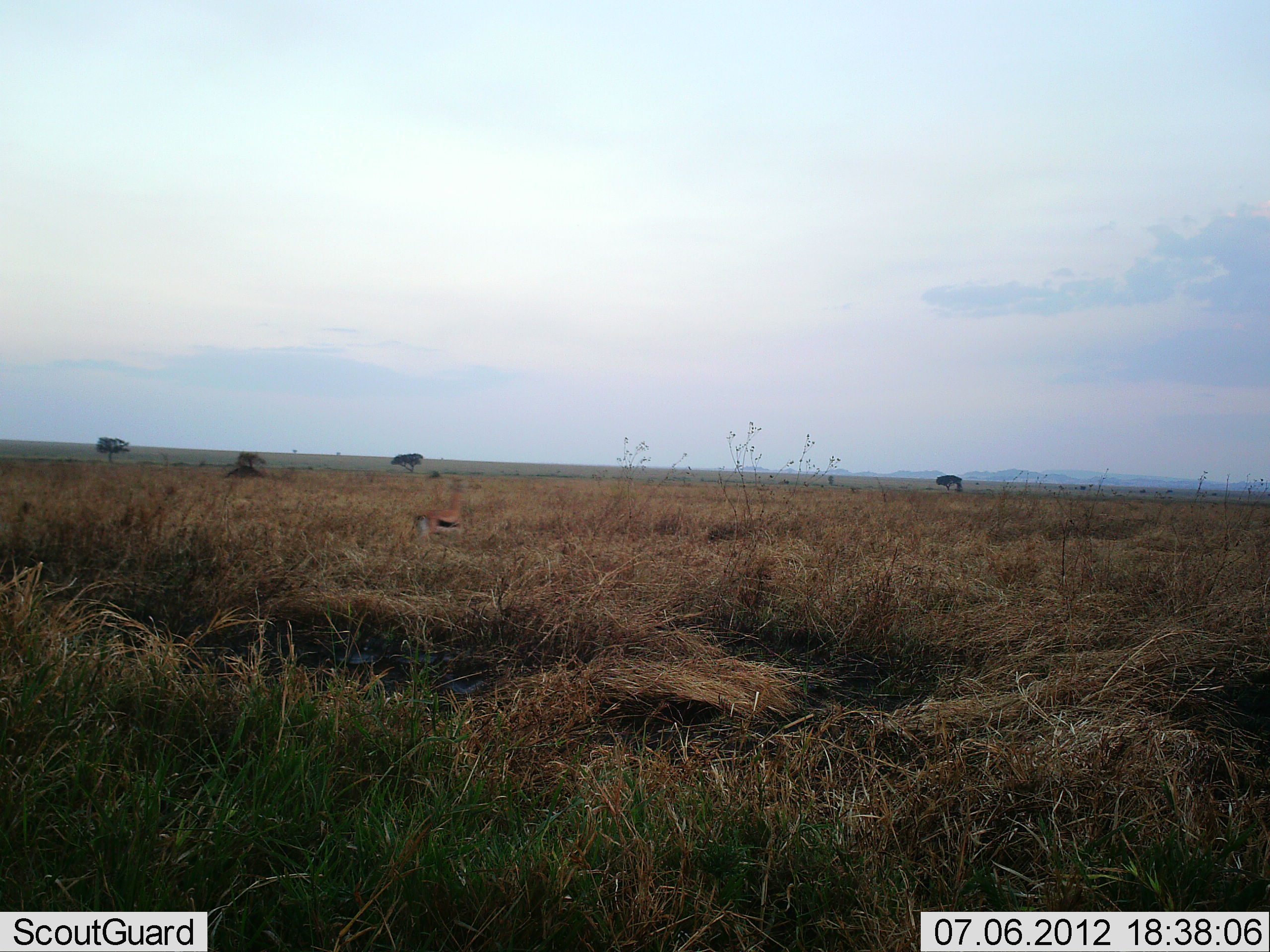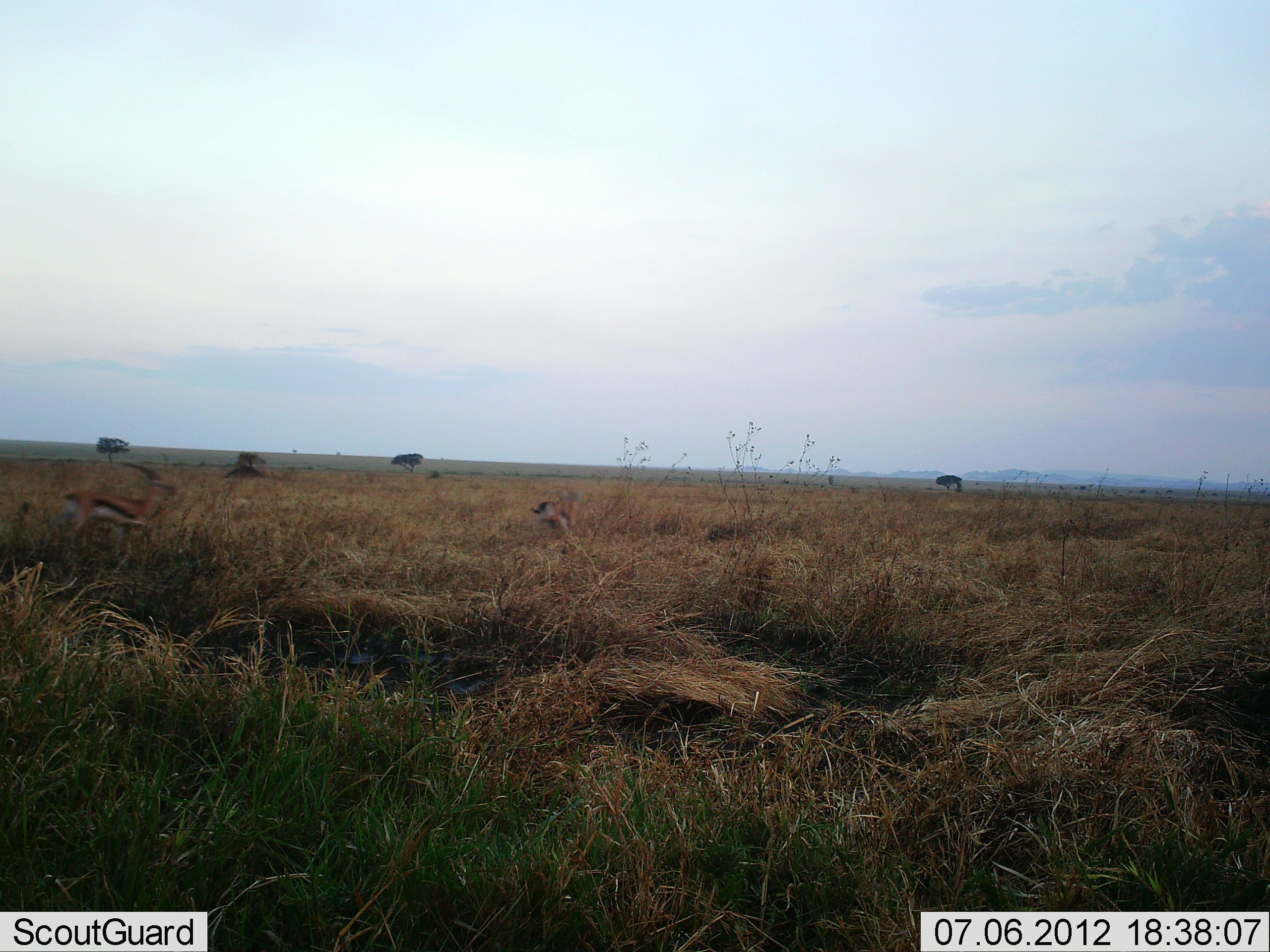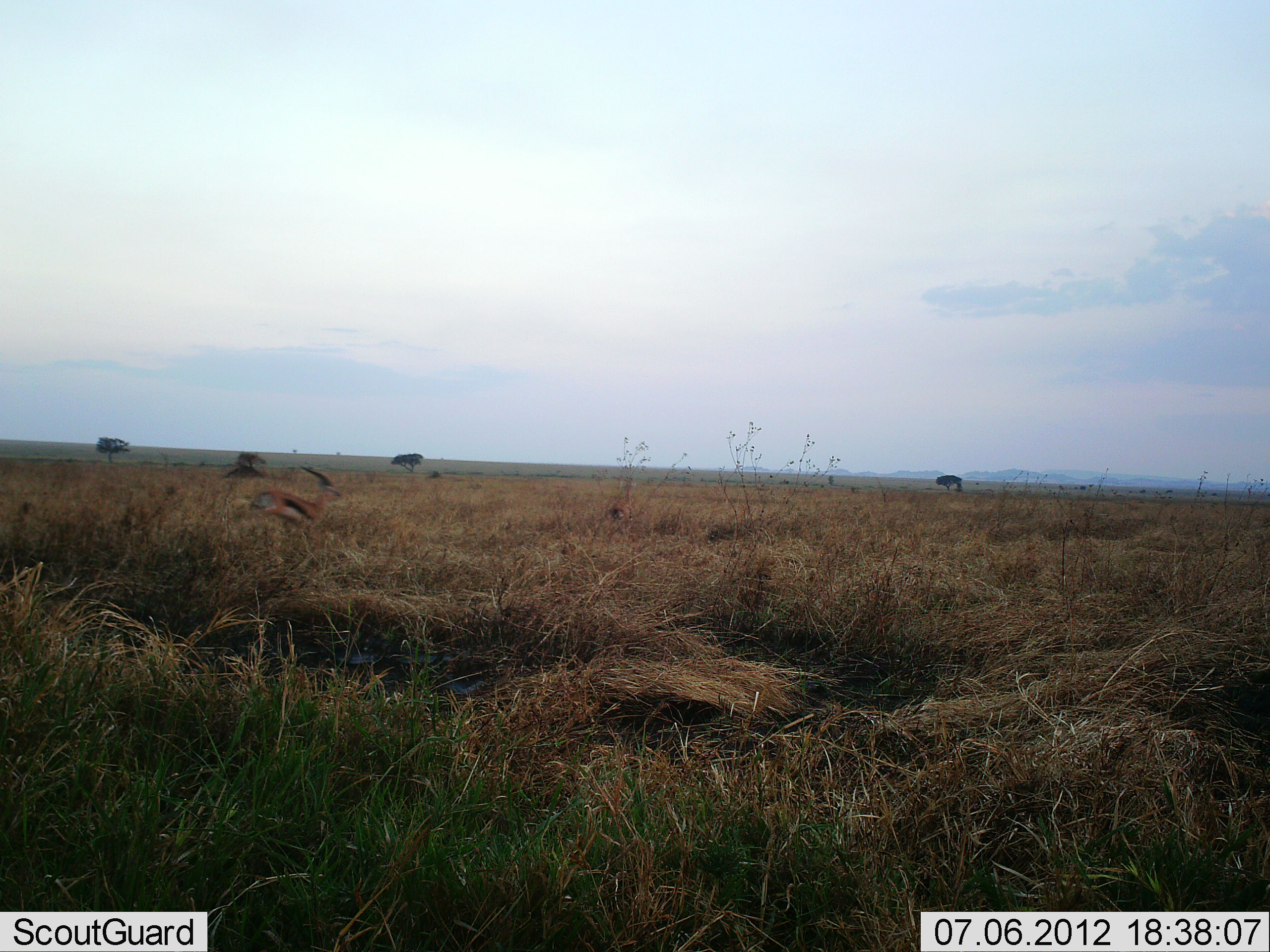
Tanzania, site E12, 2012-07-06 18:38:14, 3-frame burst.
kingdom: Animalia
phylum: Chordata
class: Mammalia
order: Artiodactyla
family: Bovidae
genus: Eudorcas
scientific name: Eudorcas thomsonii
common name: thomson's gazelle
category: gazellethomsons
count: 2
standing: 0%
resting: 0%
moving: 100%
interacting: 10%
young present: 0%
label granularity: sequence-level